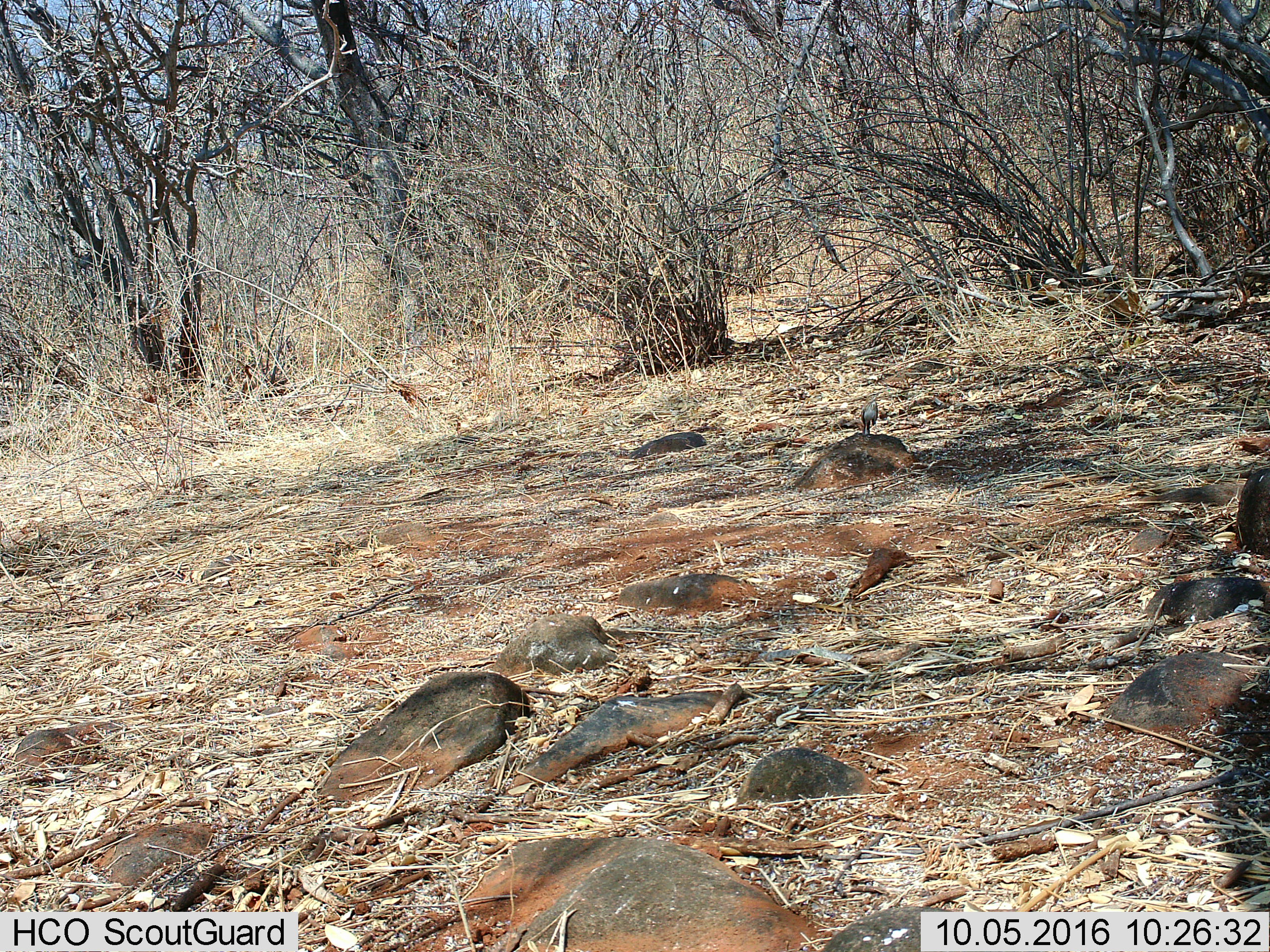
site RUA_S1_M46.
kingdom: Animalia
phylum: Chordata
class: Aves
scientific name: Aves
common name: bird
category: birdother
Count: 1.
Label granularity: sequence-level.